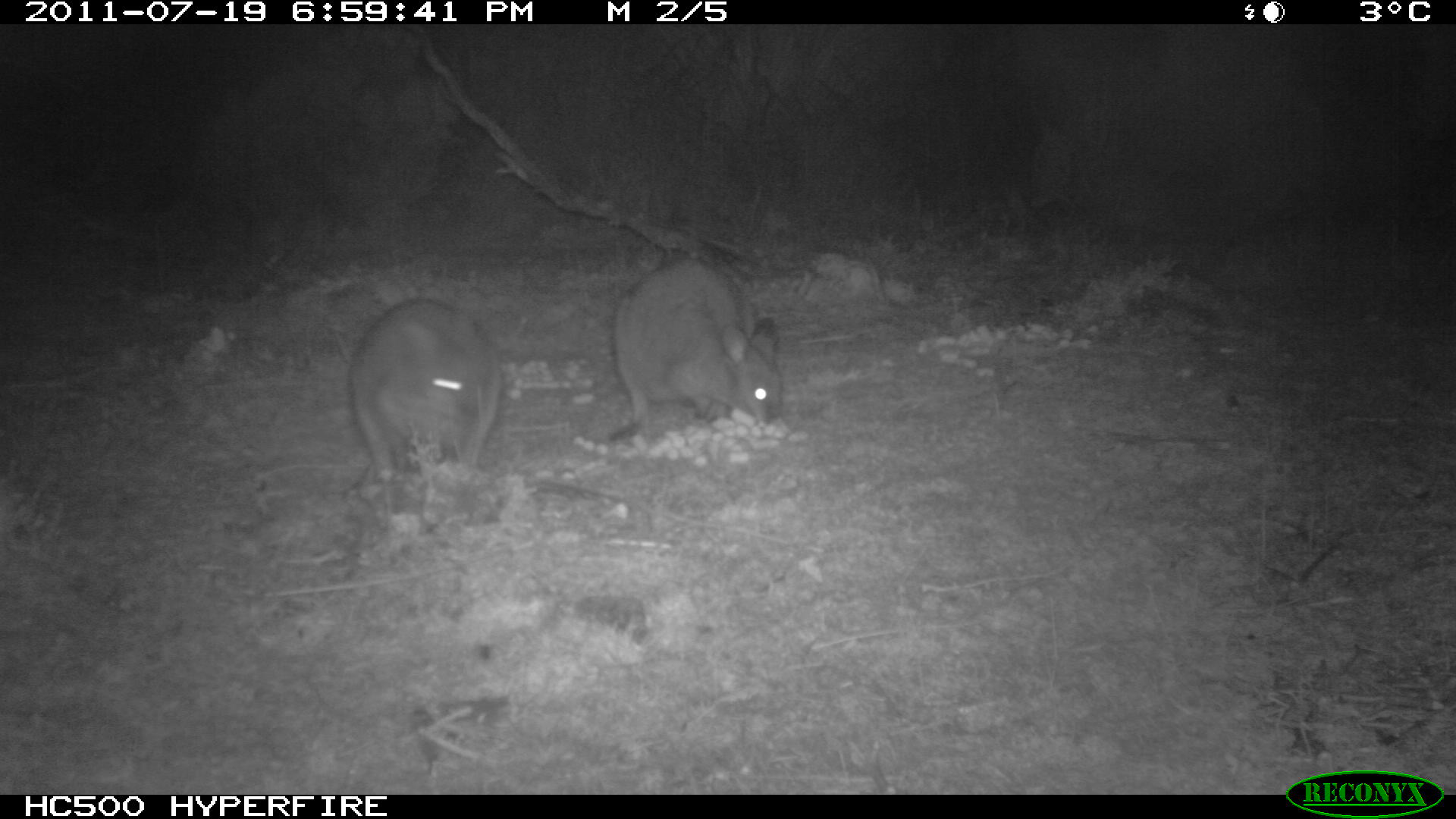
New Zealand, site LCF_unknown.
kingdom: Animalia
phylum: Chordata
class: Mammalia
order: Diprotodontia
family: Macropodidae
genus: Notamacropus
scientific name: Notamacropus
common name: wallaby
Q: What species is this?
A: Wallaby (Notamacropus).